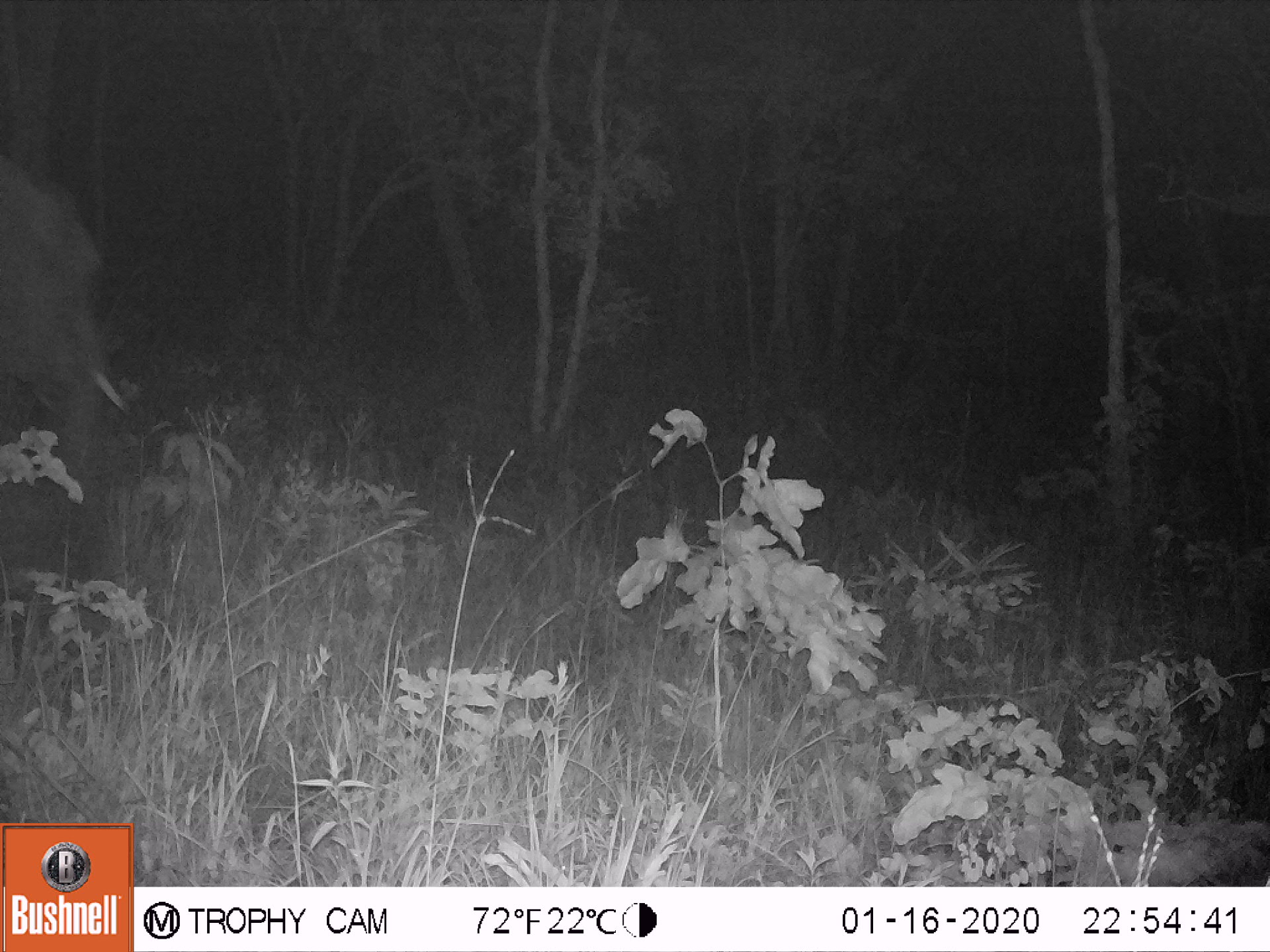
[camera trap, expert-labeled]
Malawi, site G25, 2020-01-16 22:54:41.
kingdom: Animalia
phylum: Chordata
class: Mammalia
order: Proboscidea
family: Elephantidae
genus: Loxodonta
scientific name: Loxodonta africana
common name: african savanna elephant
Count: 1.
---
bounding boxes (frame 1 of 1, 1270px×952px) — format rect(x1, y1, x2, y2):
african savanna elephant: rect(0, 156, 126, 577)